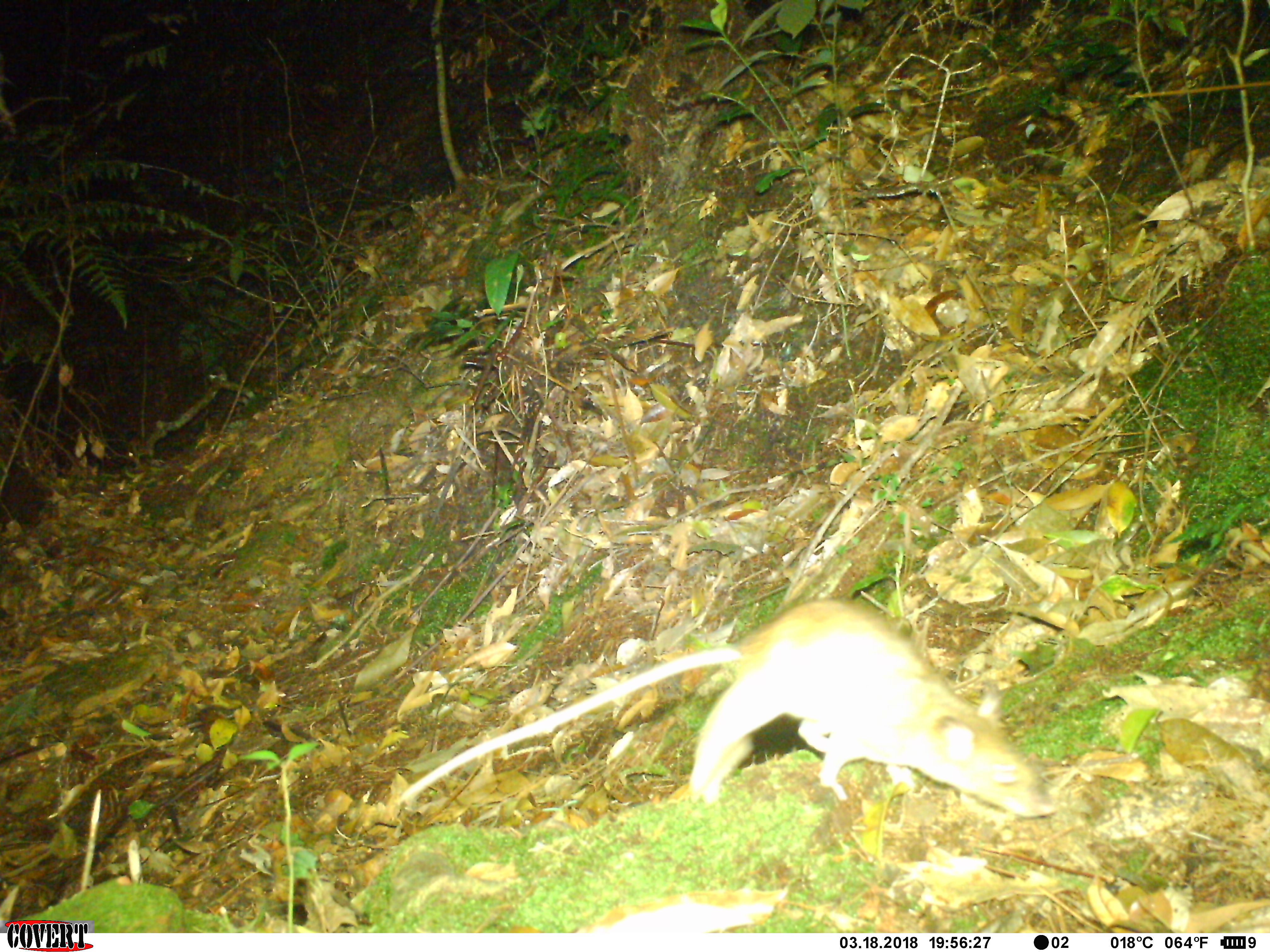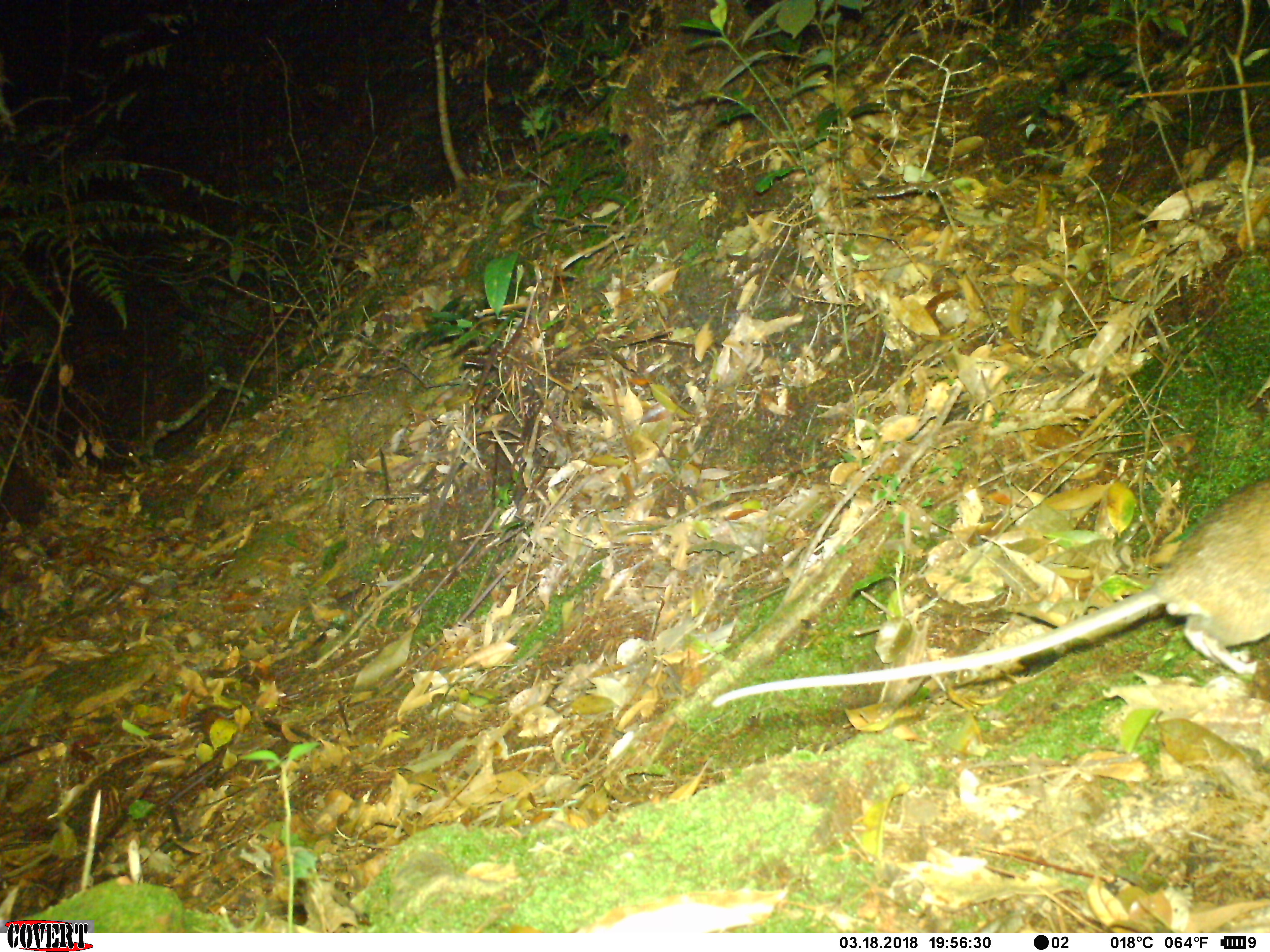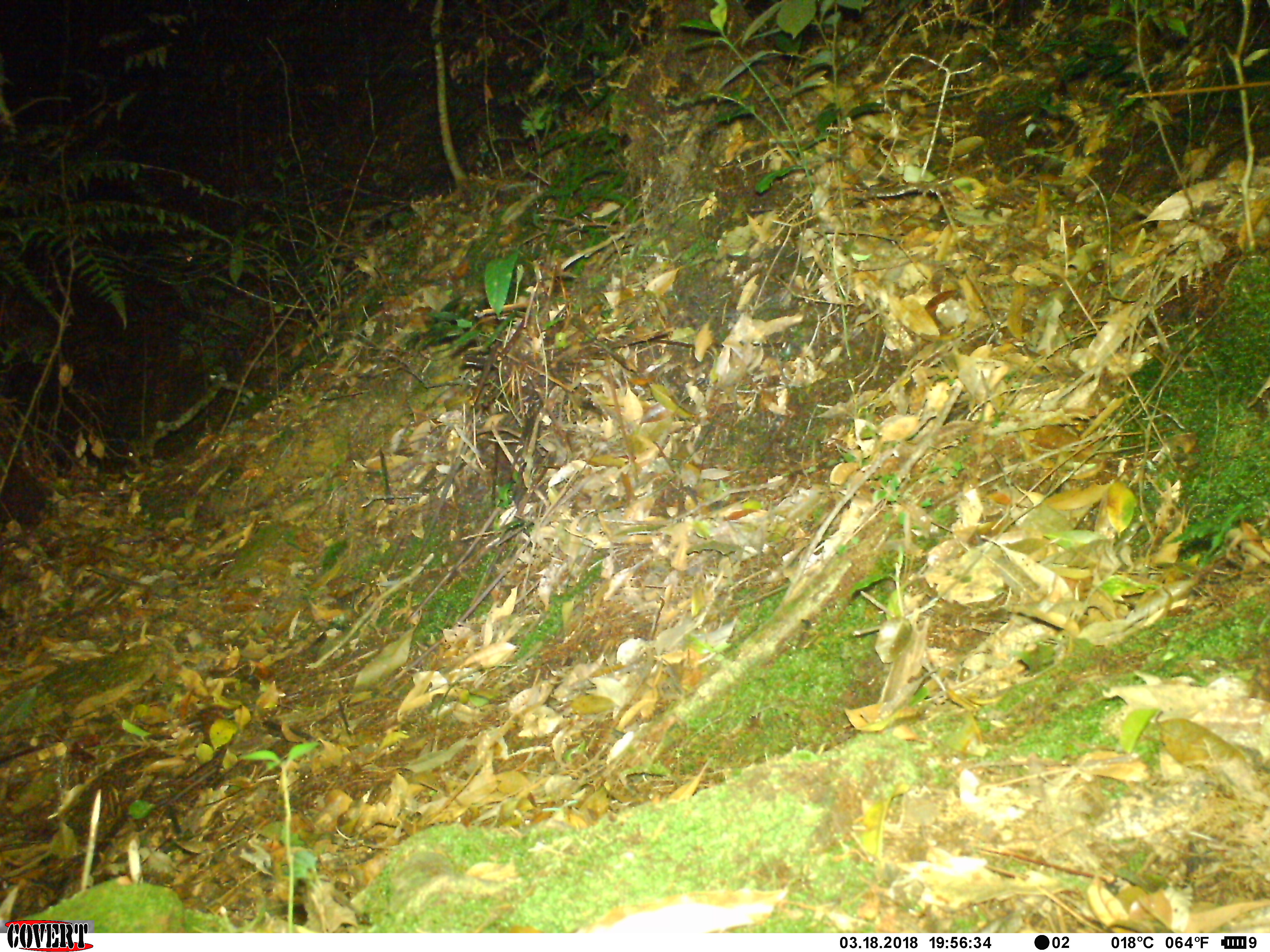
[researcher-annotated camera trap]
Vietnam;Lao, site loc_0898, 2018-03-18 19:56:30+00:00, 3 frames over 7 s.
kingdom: Animalia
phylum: Chordata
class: Mammalia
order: Rodentia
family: Muridae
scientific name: Muridae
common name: old-world mice and rats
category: unidentified murid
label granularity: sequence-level